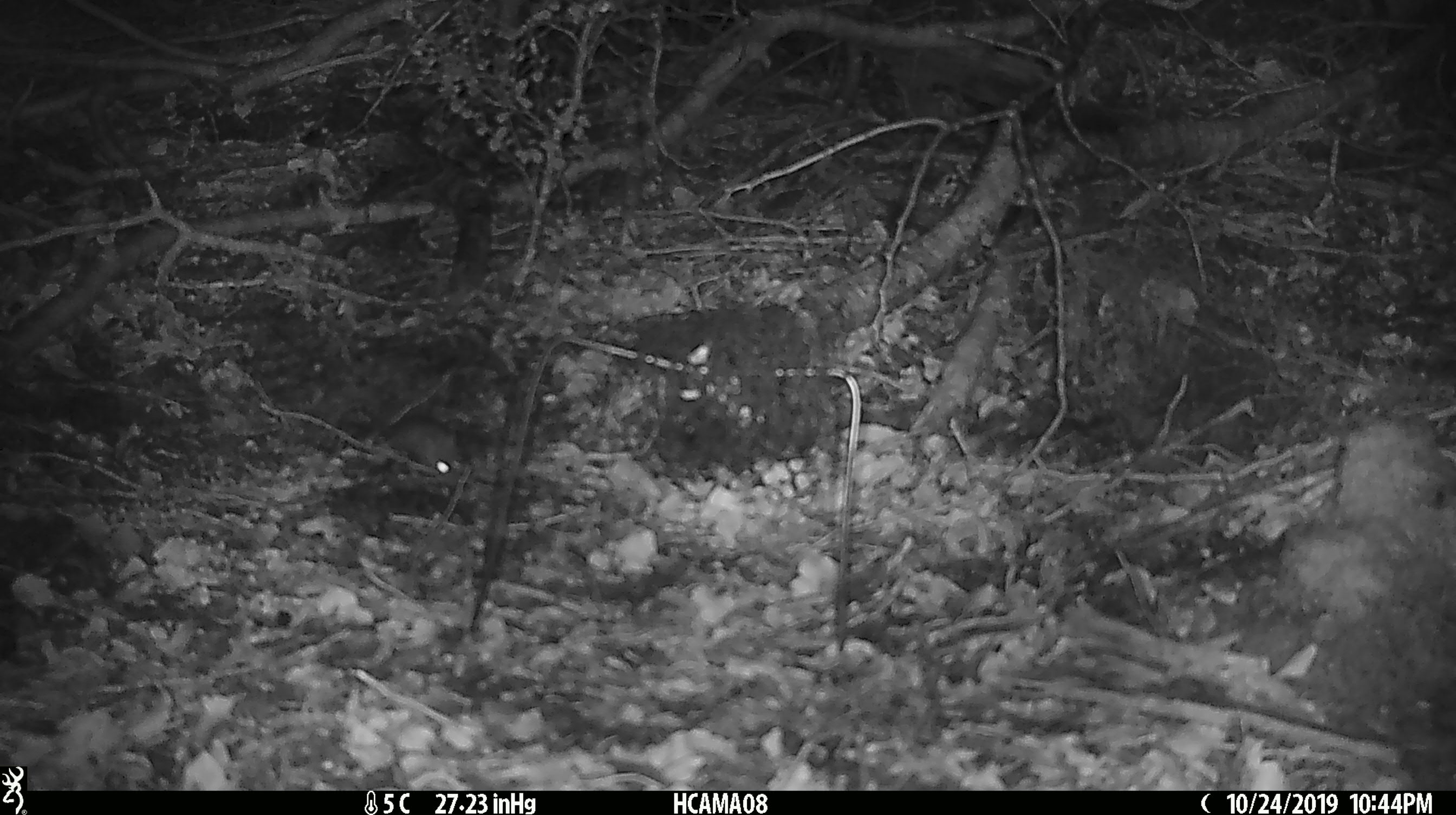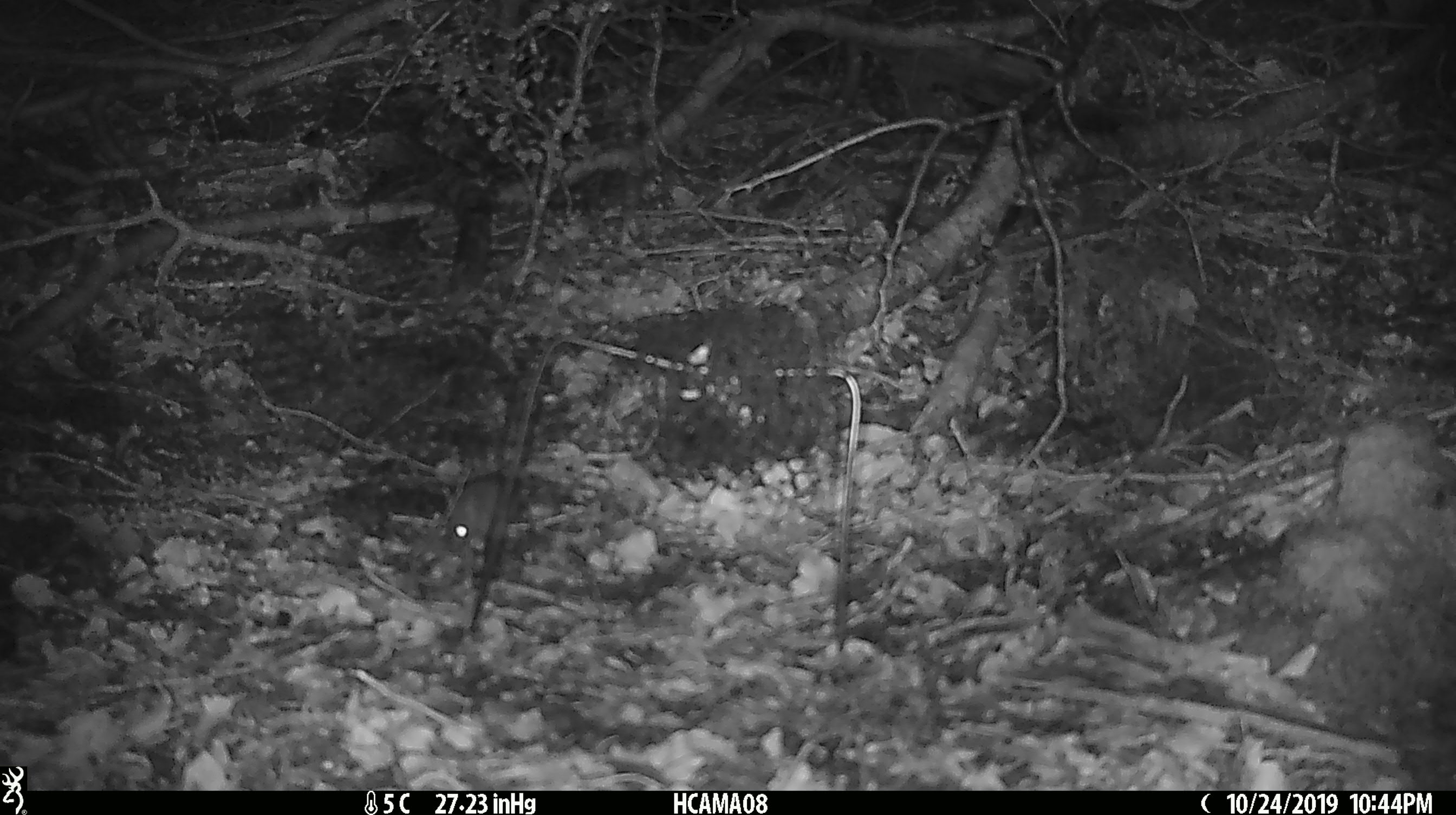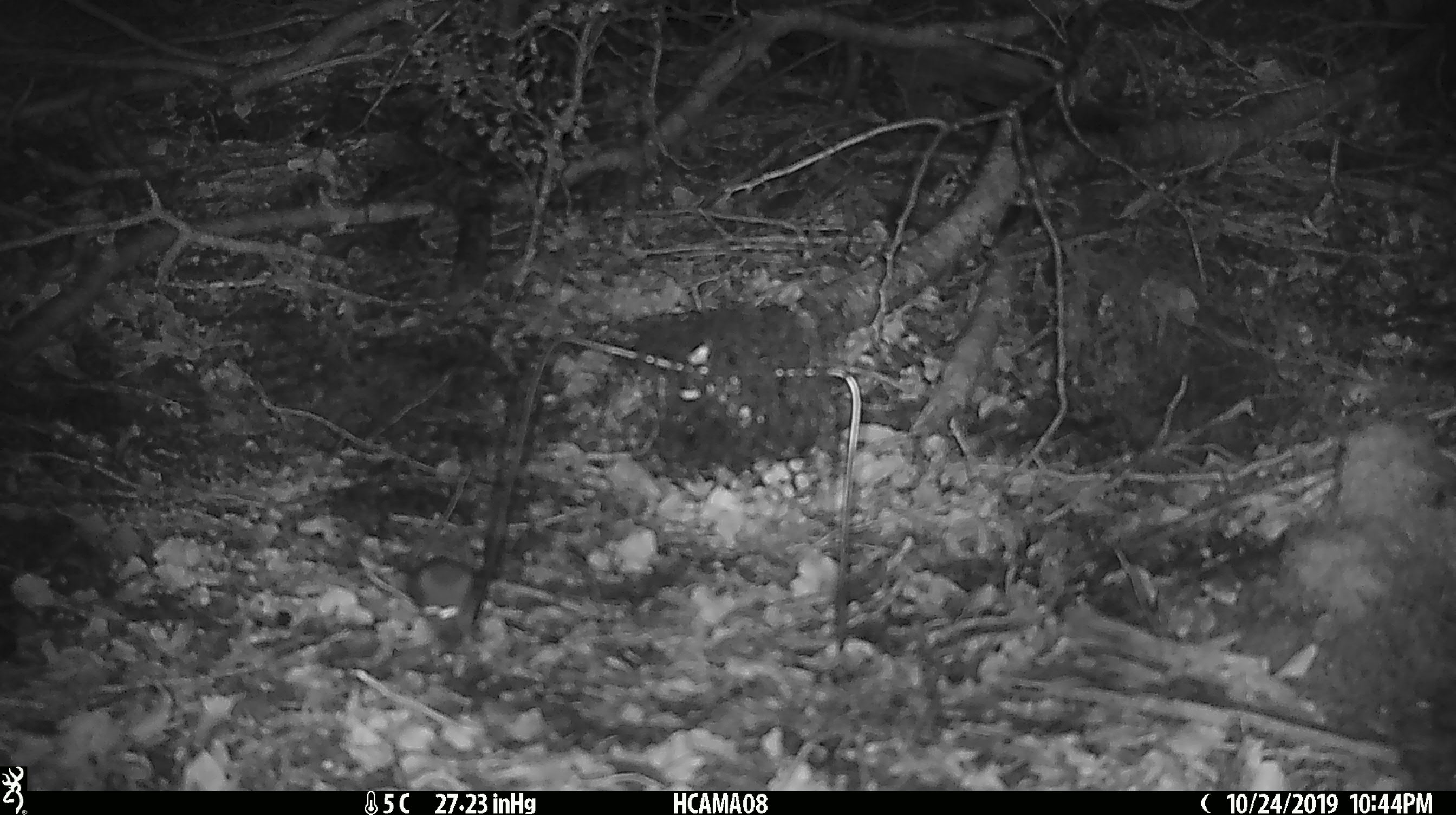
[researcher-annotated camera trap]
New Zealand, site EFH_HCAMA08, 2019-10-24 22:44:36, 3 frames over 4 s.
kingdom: Animalia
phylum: Chordata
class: Mammalia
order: Rodentia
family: Muridae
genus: Mus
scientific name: Mus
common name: mouse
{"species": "mouse (Mus)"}